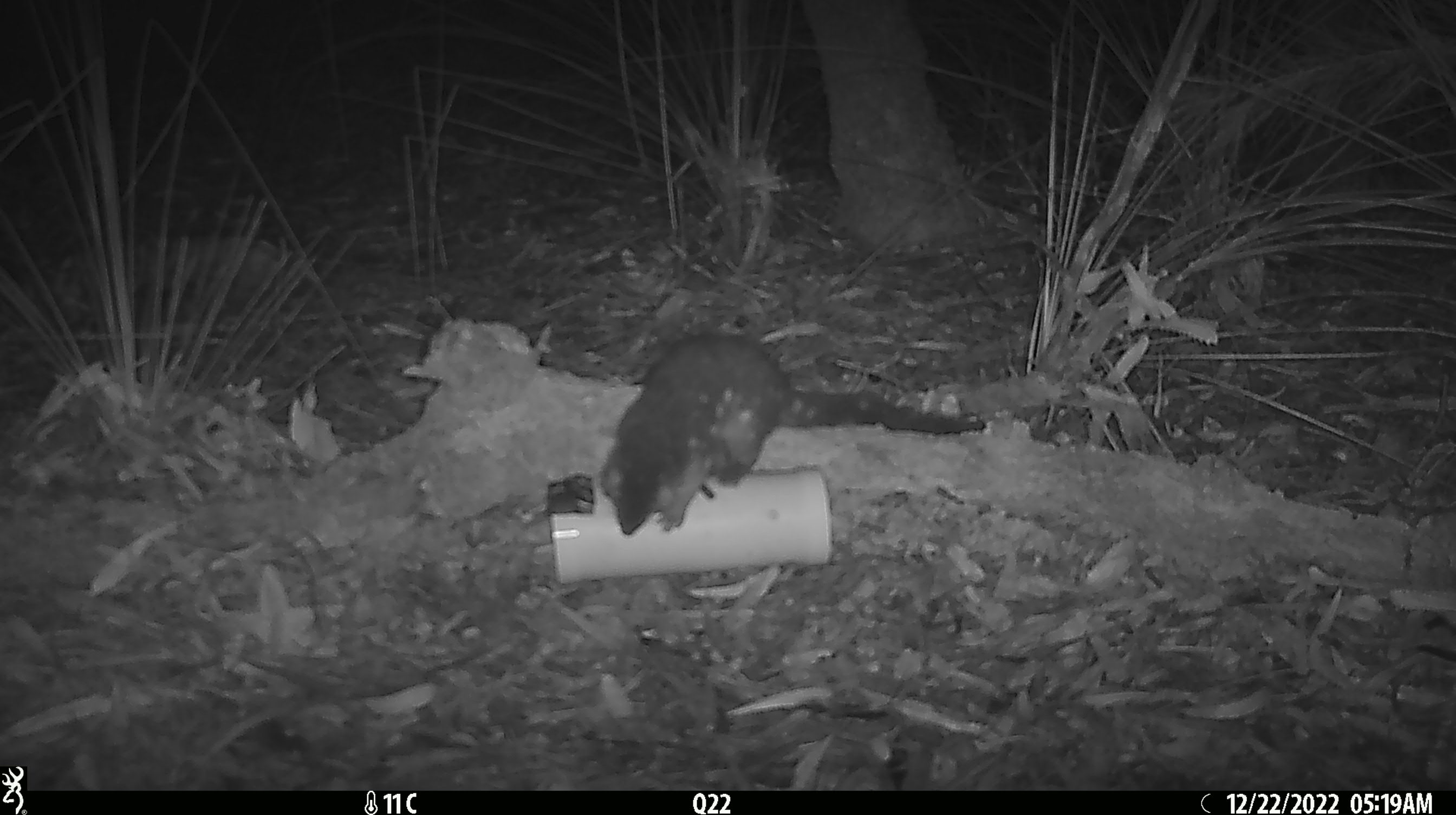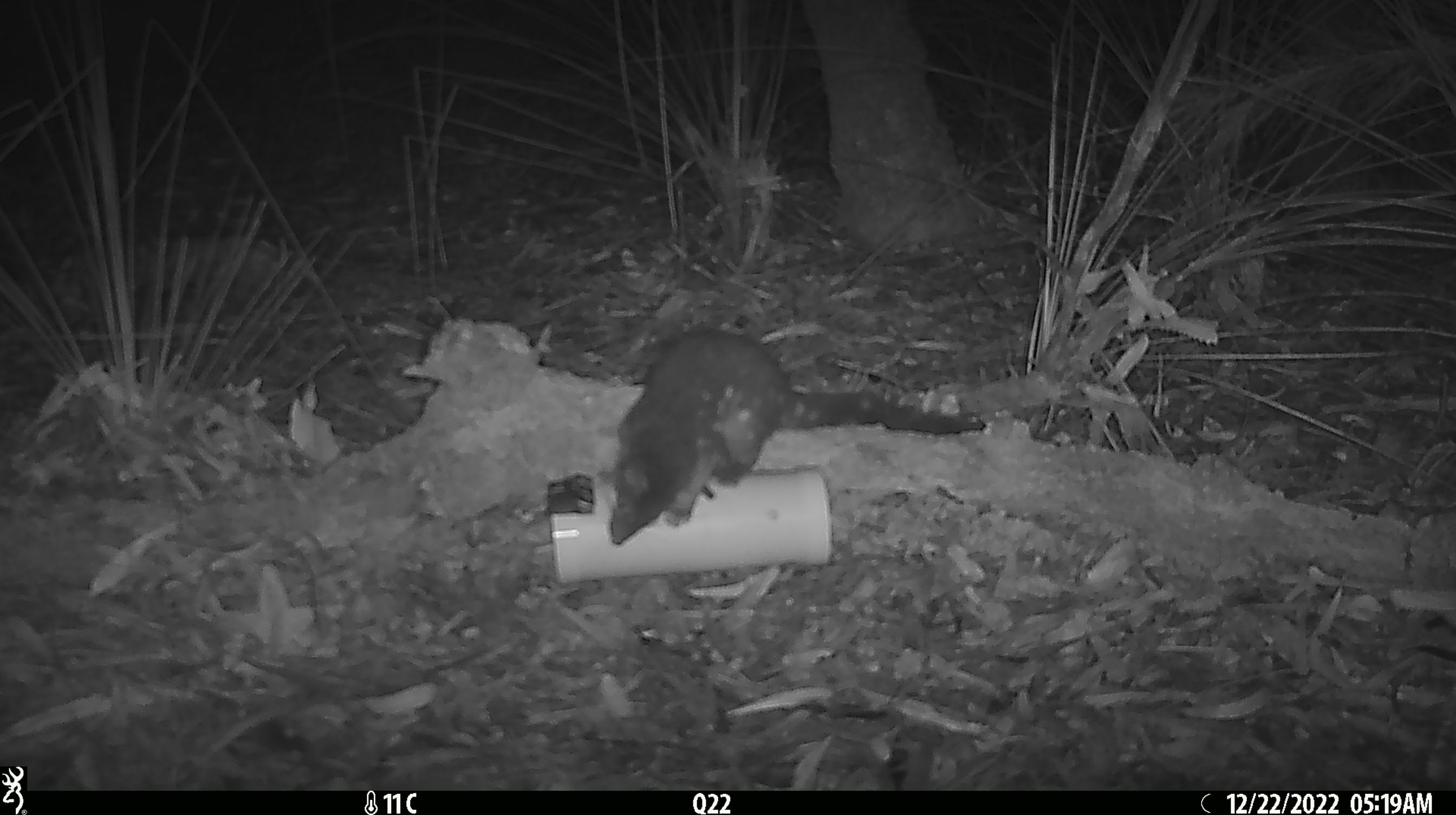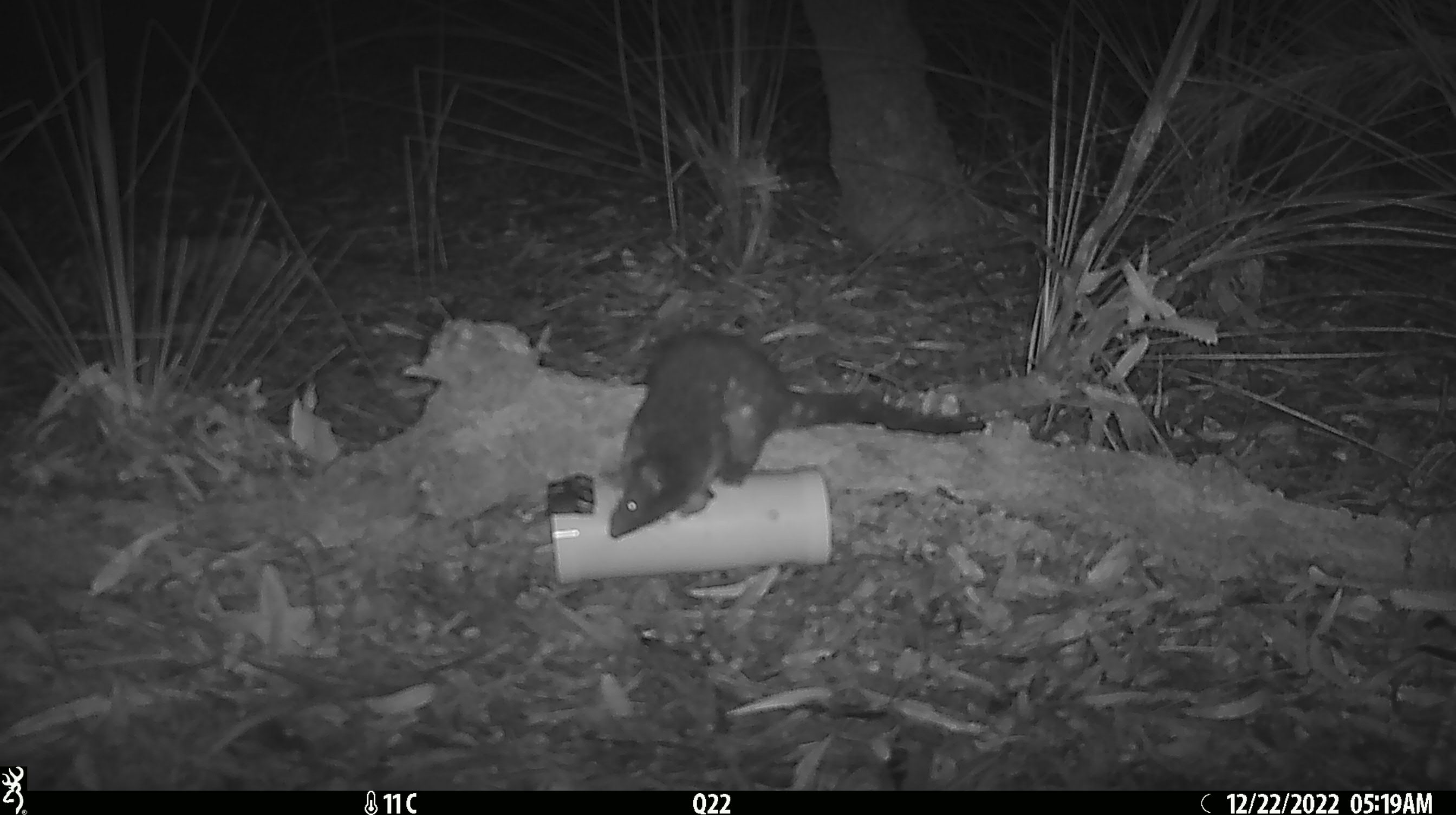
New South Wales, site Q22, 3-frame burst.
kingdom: Animalia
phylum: Chordata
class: Mammalia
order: Dasyuromorphia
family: Dasyuridae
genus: Dasyurus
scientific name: Dasyurus maculatus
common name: spotted-tailed quoll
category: quoll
Quoll (spotted-tailed quoll) (Dasyurus maculatus).